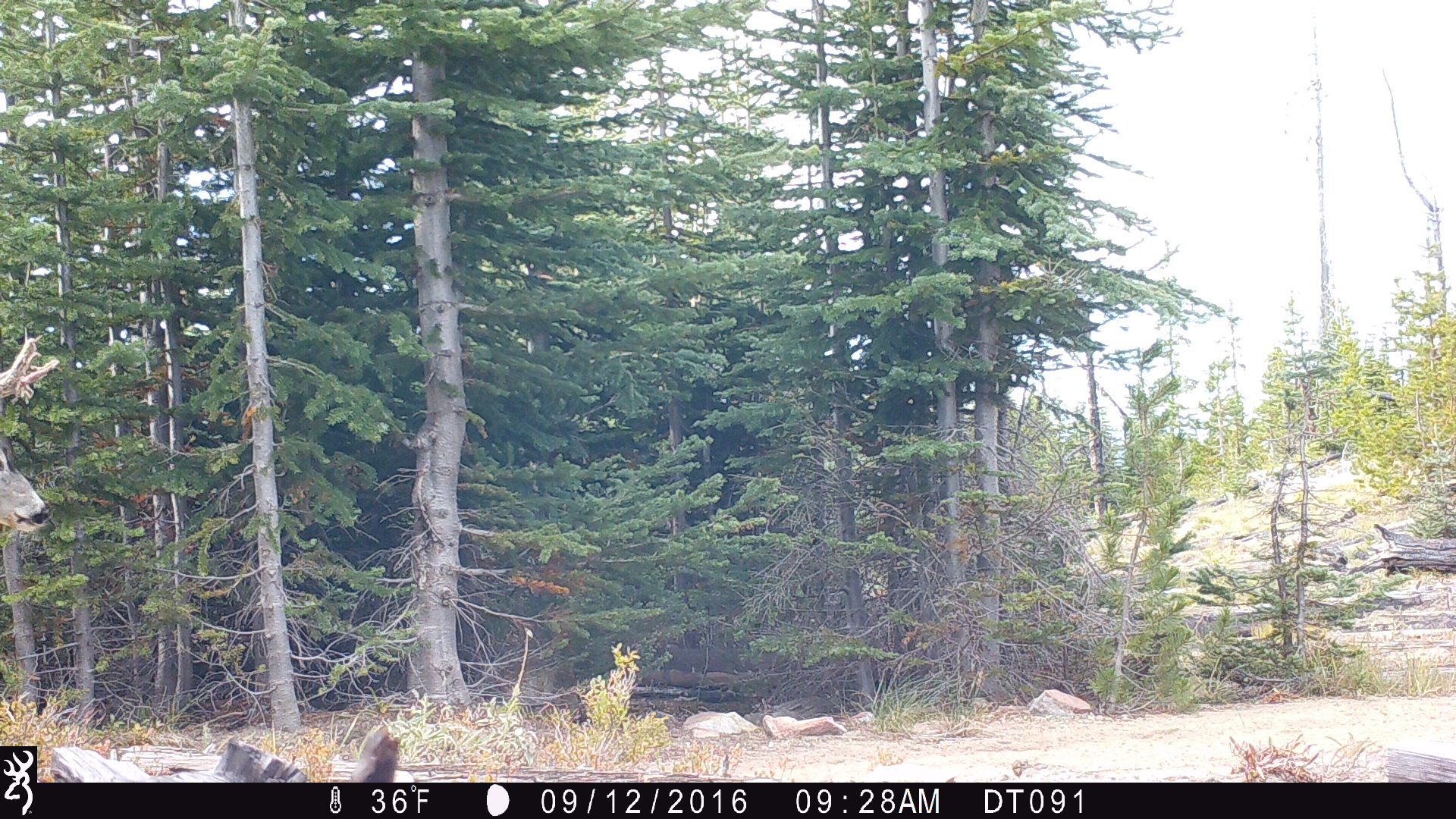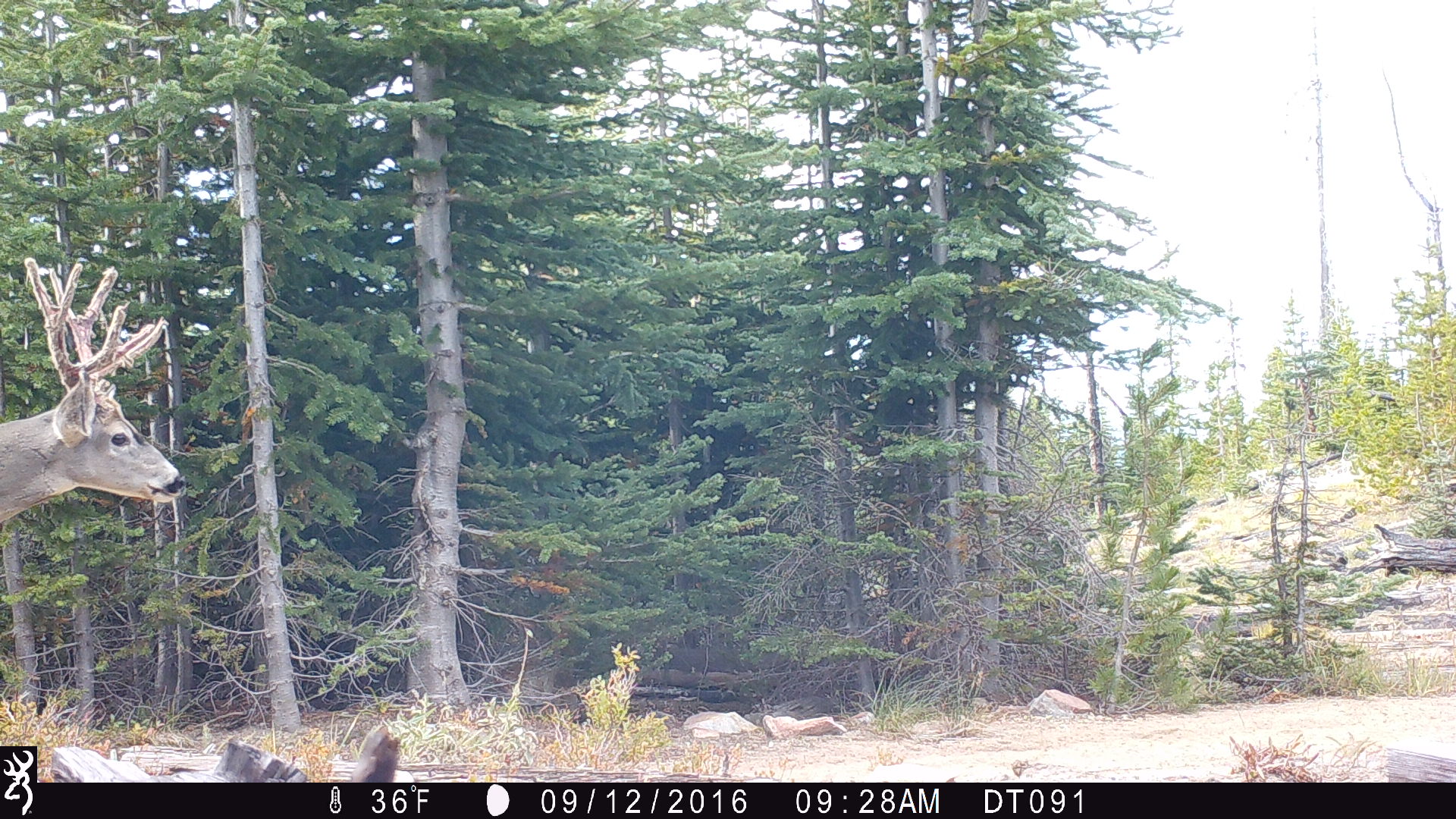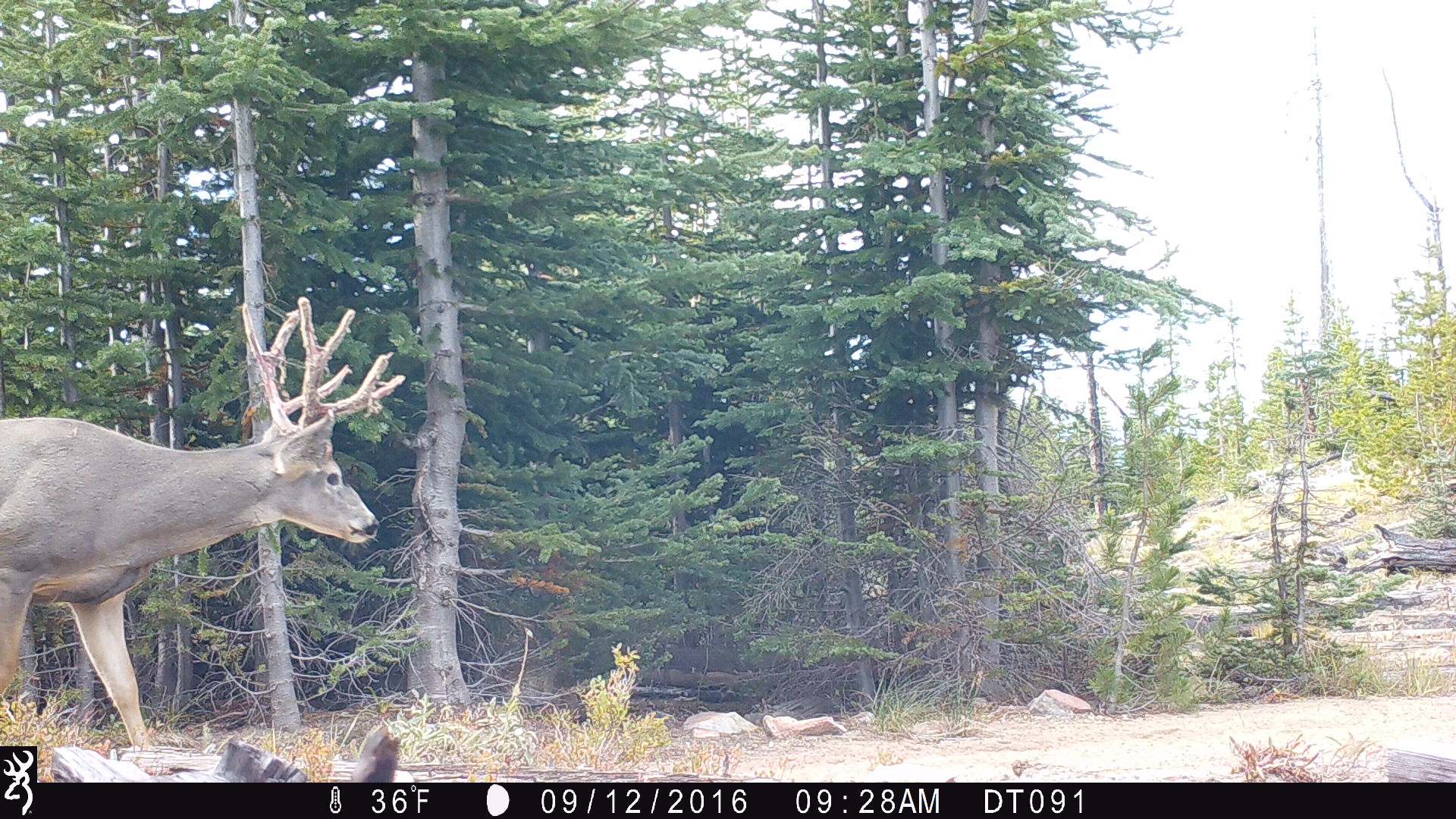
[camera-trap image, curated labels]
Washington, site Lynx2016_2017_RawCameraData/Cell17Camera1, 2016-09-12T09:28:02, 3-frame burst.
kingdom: Animalia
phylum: Chordata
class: Mammalia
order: Artiodactyla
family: Cervidae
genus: Odocoileus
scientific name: Odocoileus hemionus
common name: mule deer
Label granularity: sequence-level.